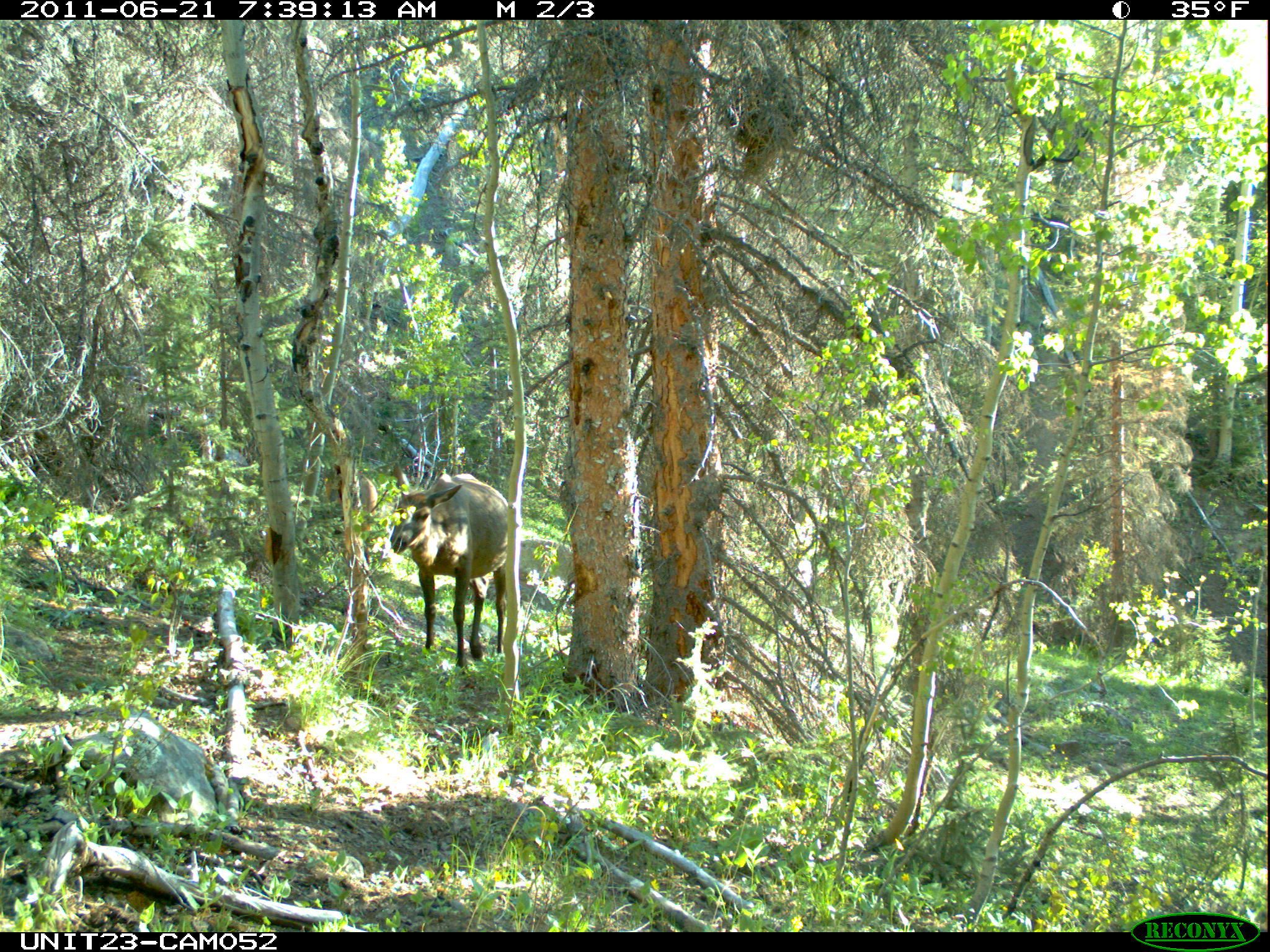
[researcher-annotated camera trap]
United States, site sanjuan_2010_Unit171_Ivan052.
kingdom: Animalia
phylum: Chordata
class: Mammalia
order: Artiodactyla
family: Cervidae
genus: Cervus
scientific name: Cervus elaphus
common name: red deer